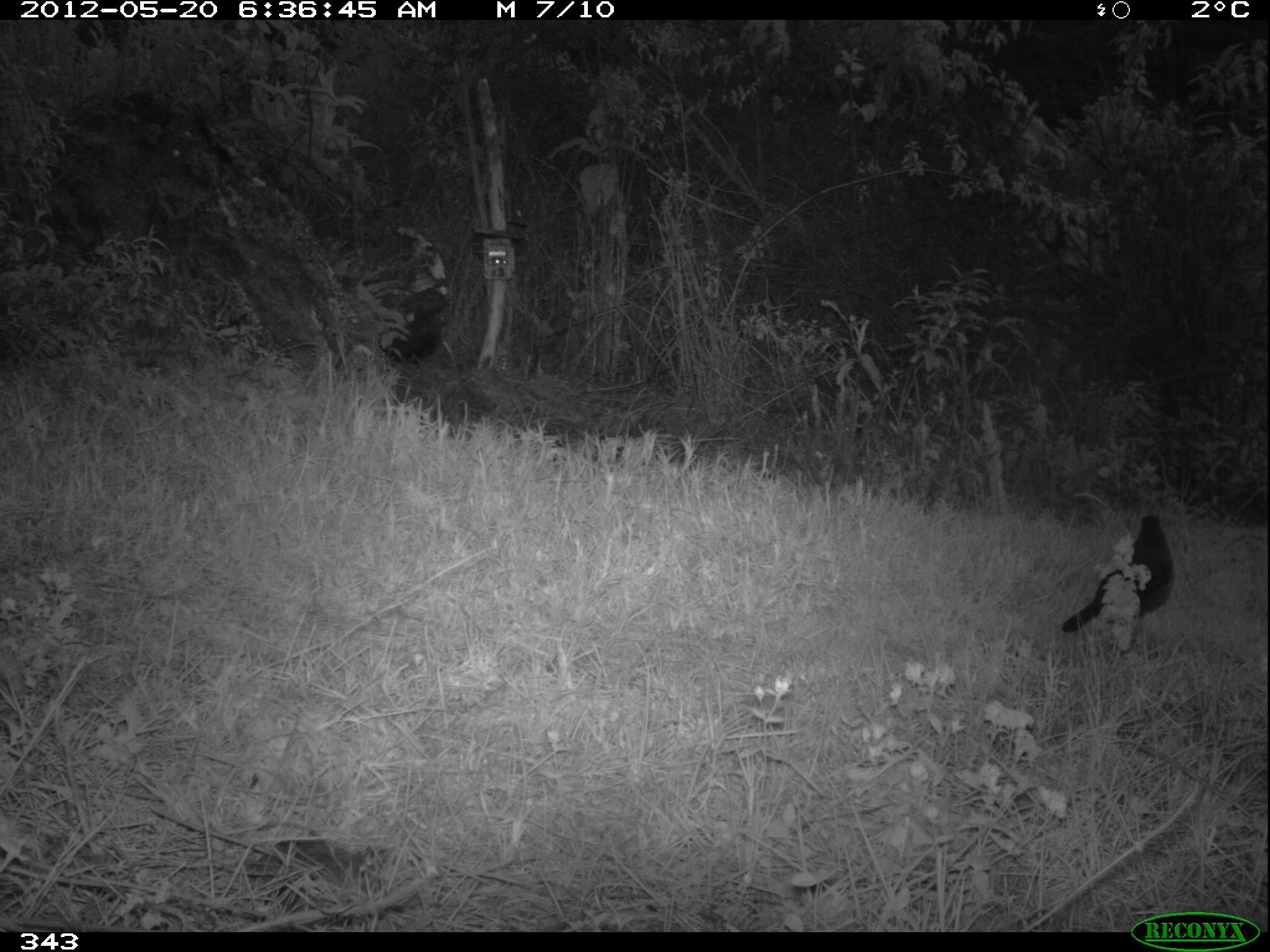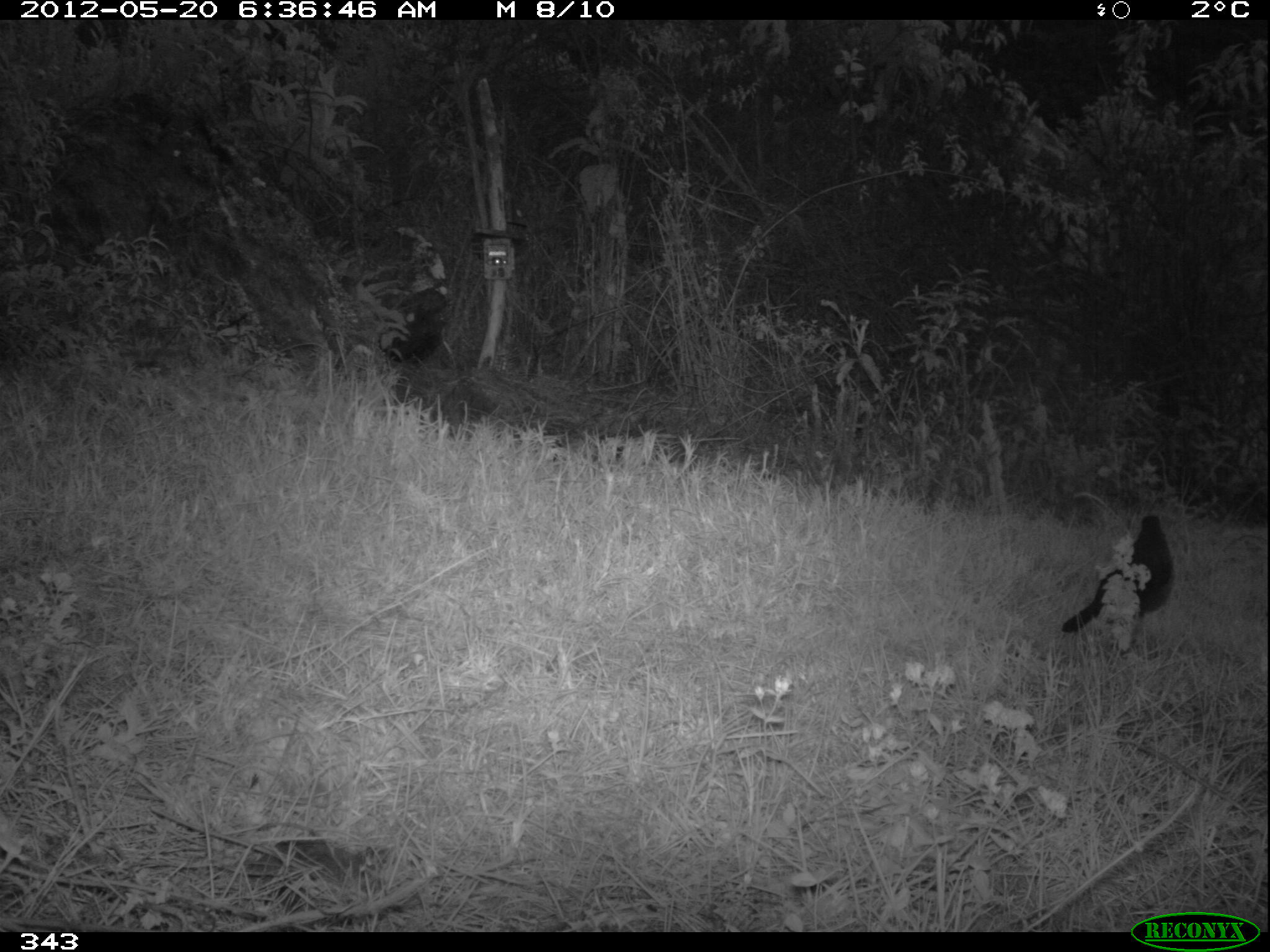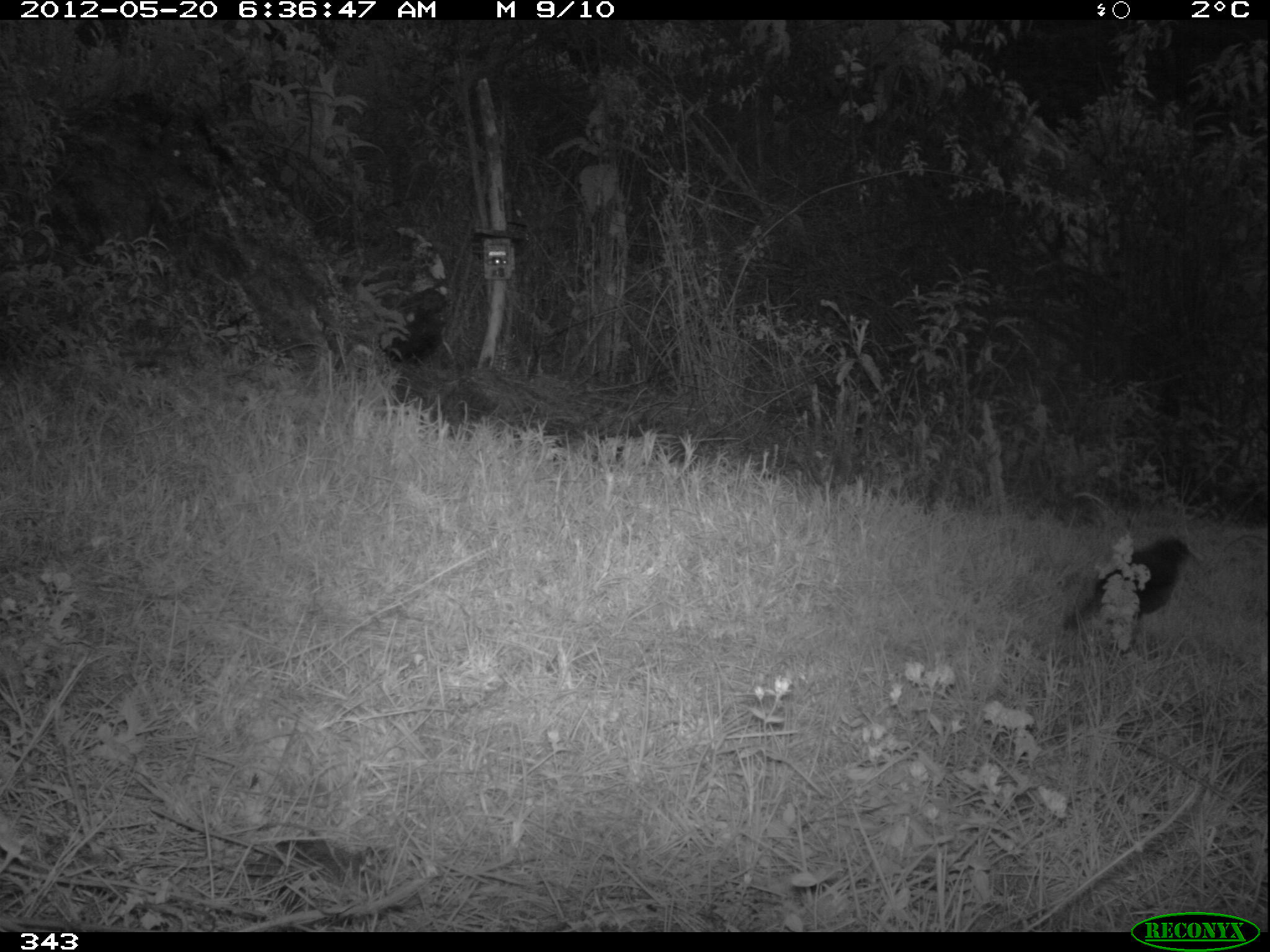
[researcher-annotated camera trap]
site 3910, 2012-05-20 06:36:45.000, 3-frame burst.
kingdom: Animalia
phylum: Chordata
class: Aves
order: Passeriformes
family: Turdidae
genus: Turdus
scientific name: Turdus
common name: true thrushes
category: turdus sp